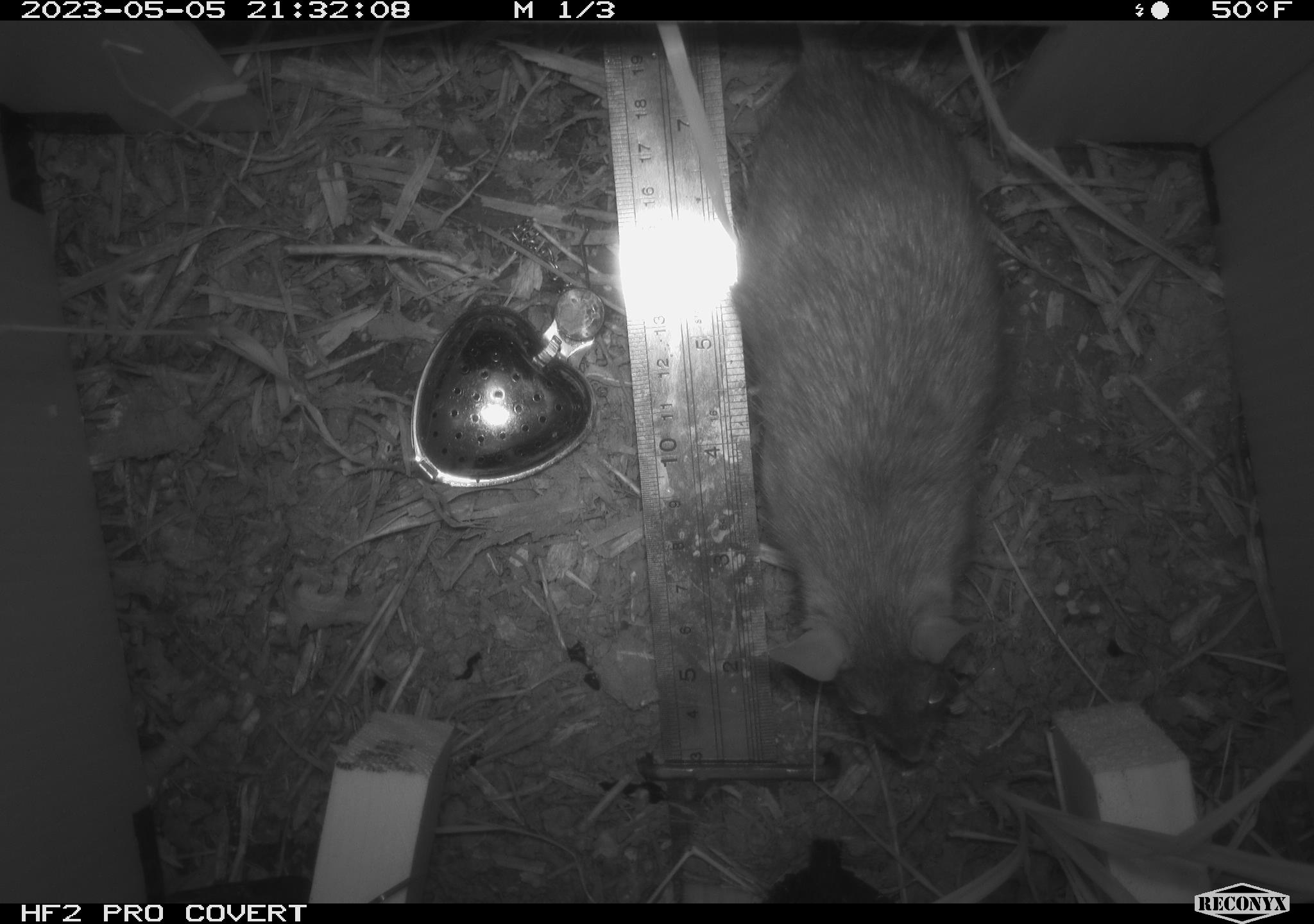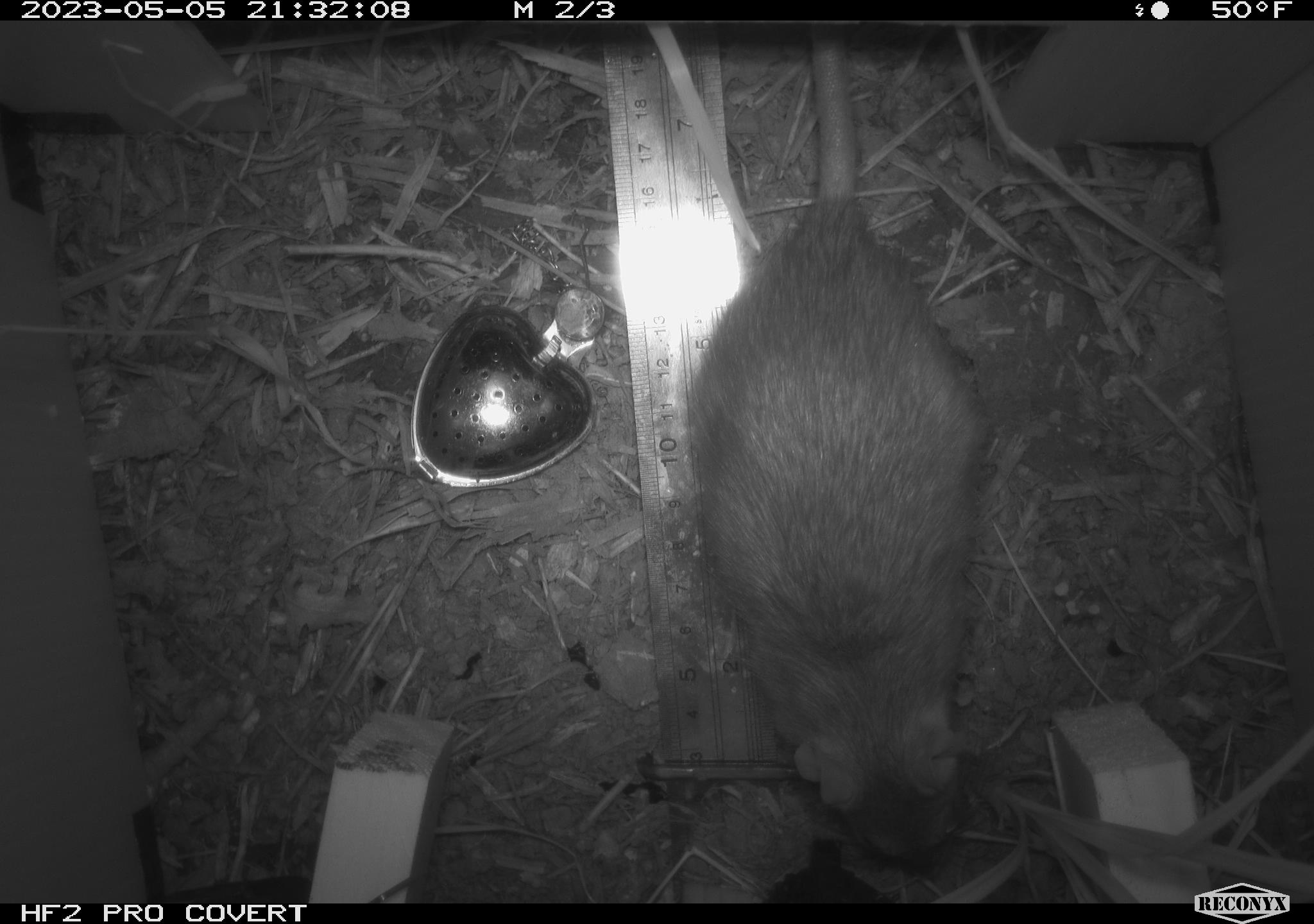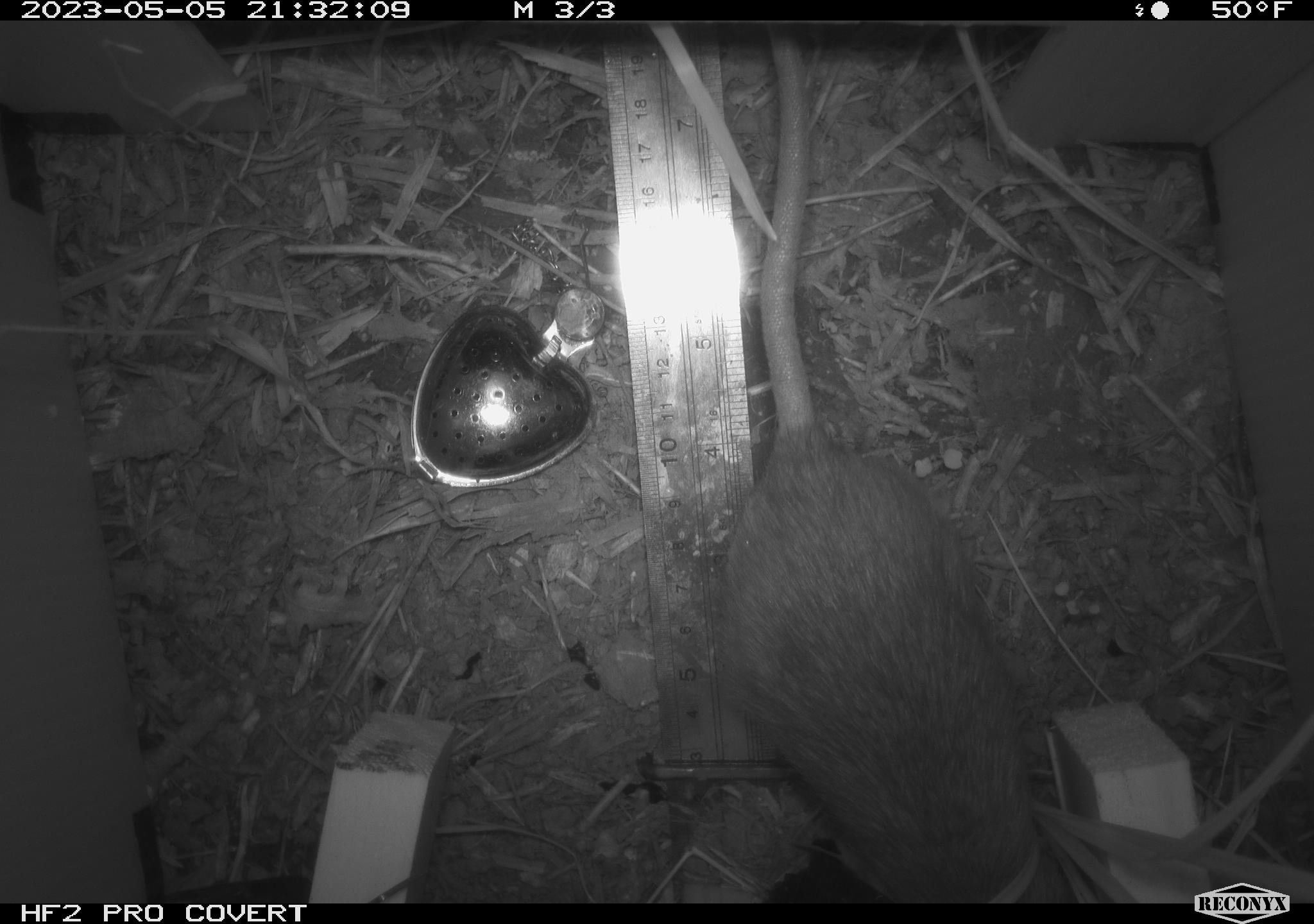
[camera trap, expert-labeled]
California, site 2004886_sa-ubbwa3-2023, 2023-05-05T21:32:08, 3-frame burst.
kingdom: Animalia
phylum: Chordata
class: Mammalia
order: Rodentia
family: Muridae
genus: Rattus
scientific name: Rattus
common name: rat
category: rattus species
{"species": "rattus species (rat) (Rattus)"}